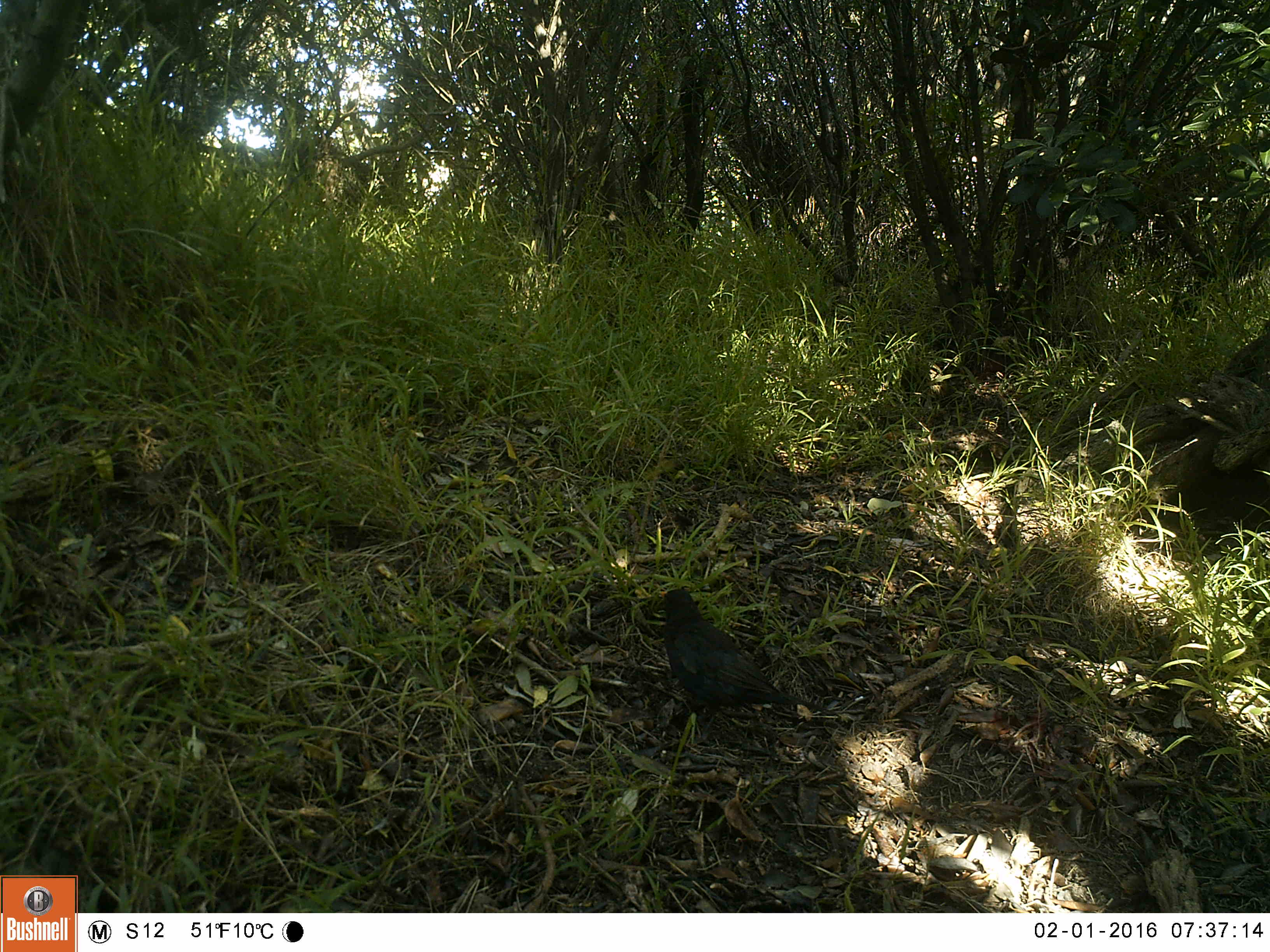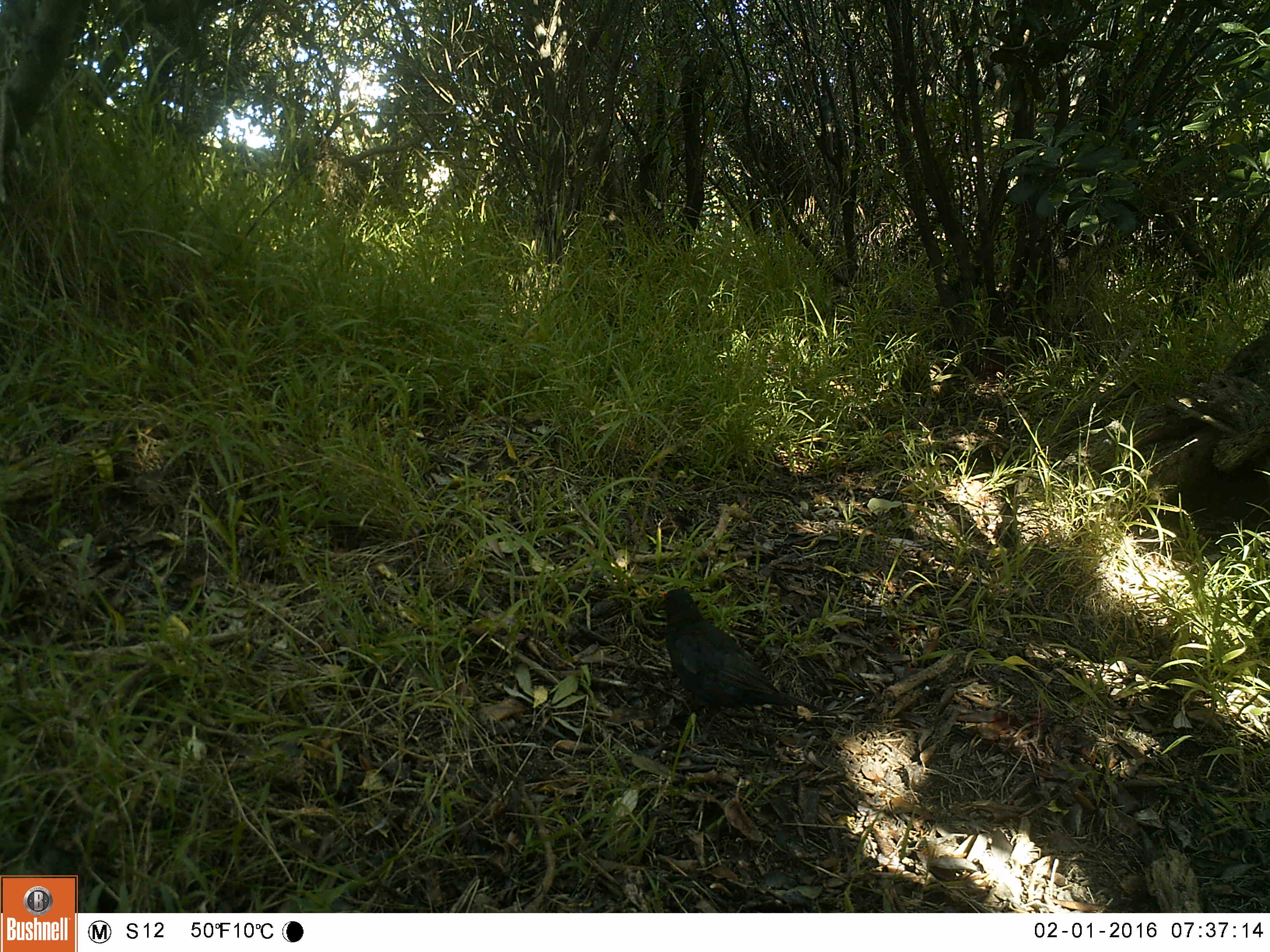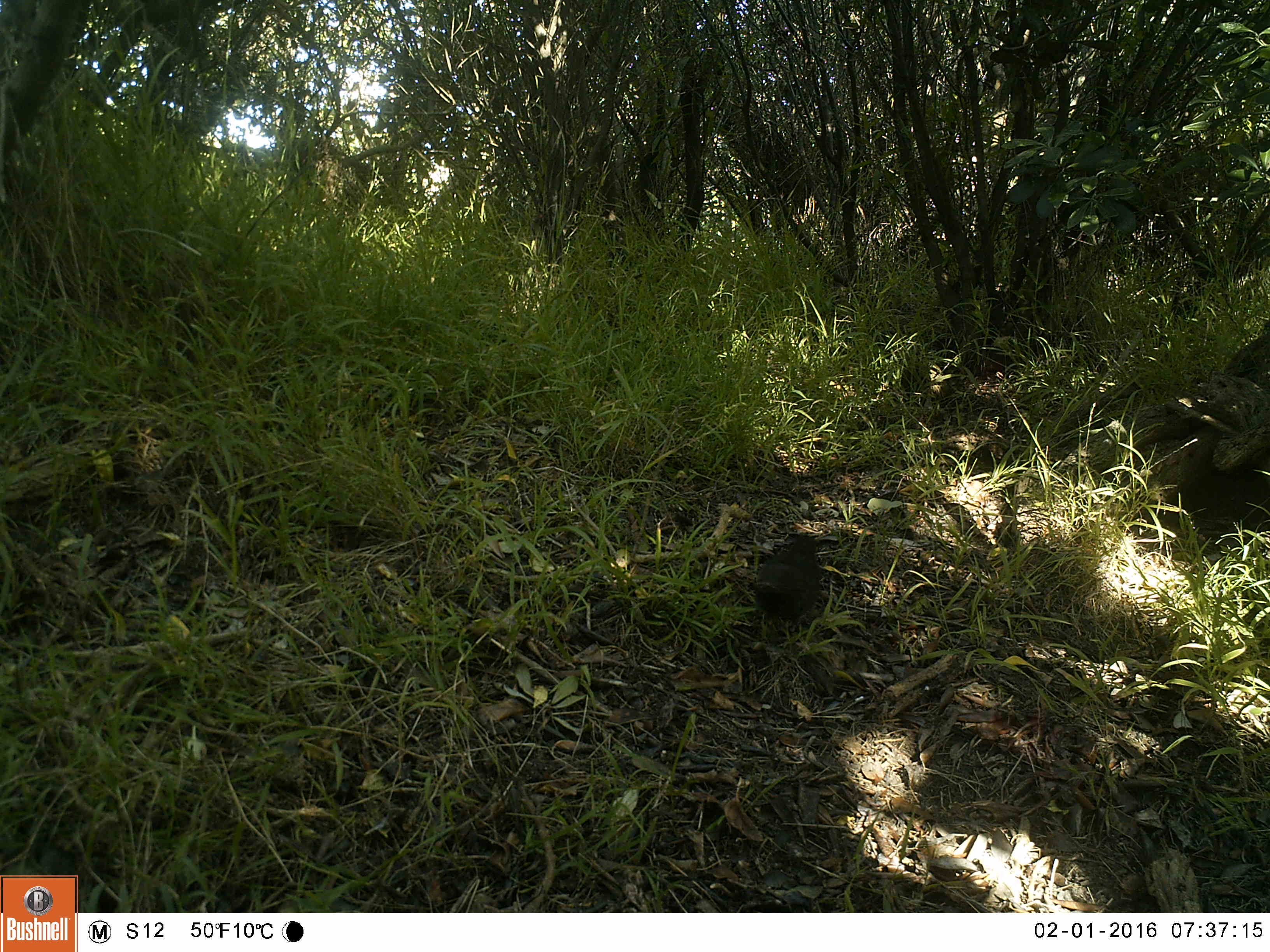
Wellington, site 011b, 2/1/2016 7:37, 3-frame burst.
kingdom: Animalia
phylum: Chordata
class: Aves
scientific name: Aves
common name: bird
Bird (Aves).